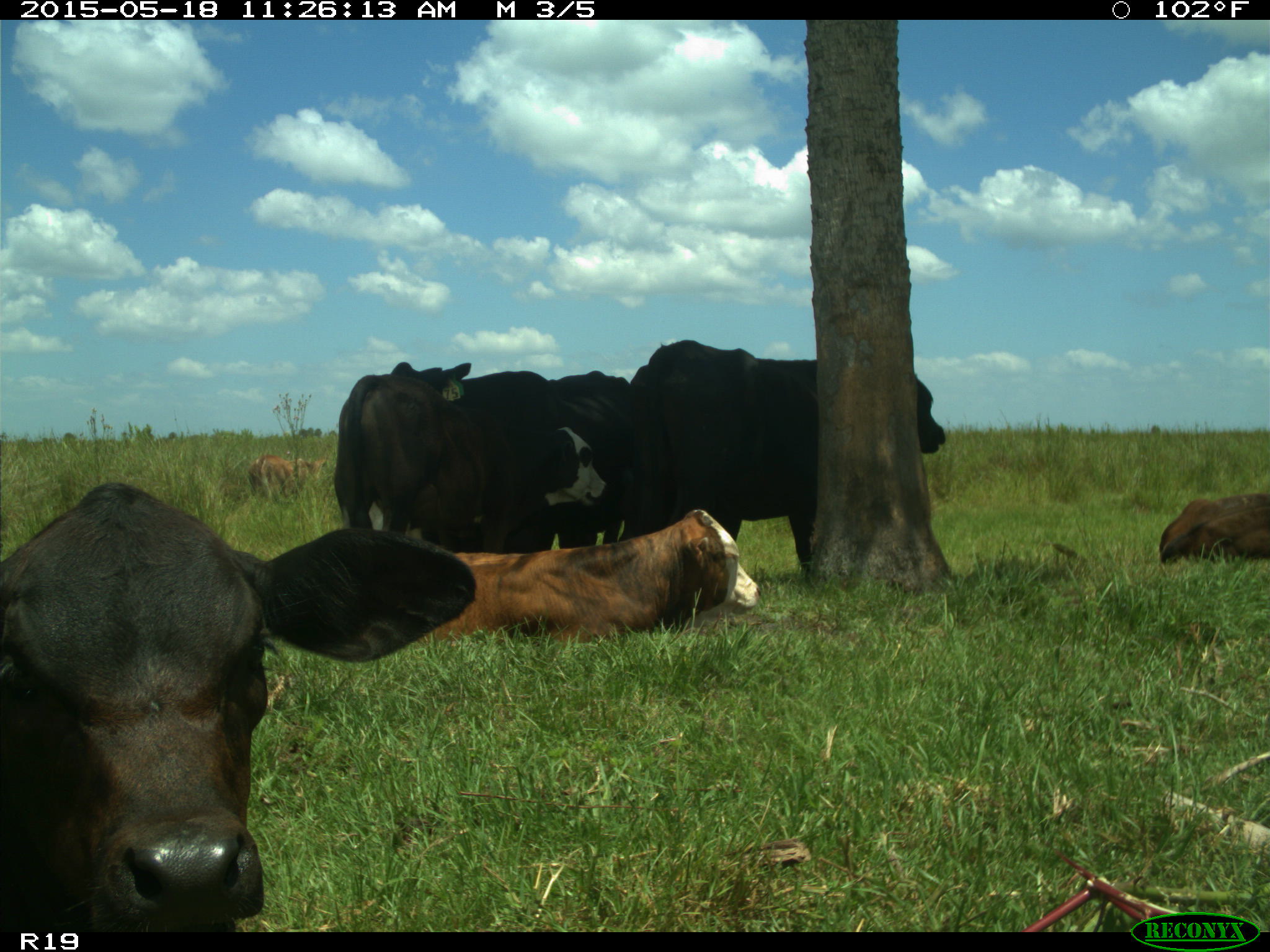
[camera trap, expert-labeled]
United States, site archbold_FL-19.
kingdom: Animalia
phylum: Chordata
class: Mammalia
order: Artiodactyla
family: Bovidae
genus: Bos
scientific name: Bos taurus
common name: domestic cow